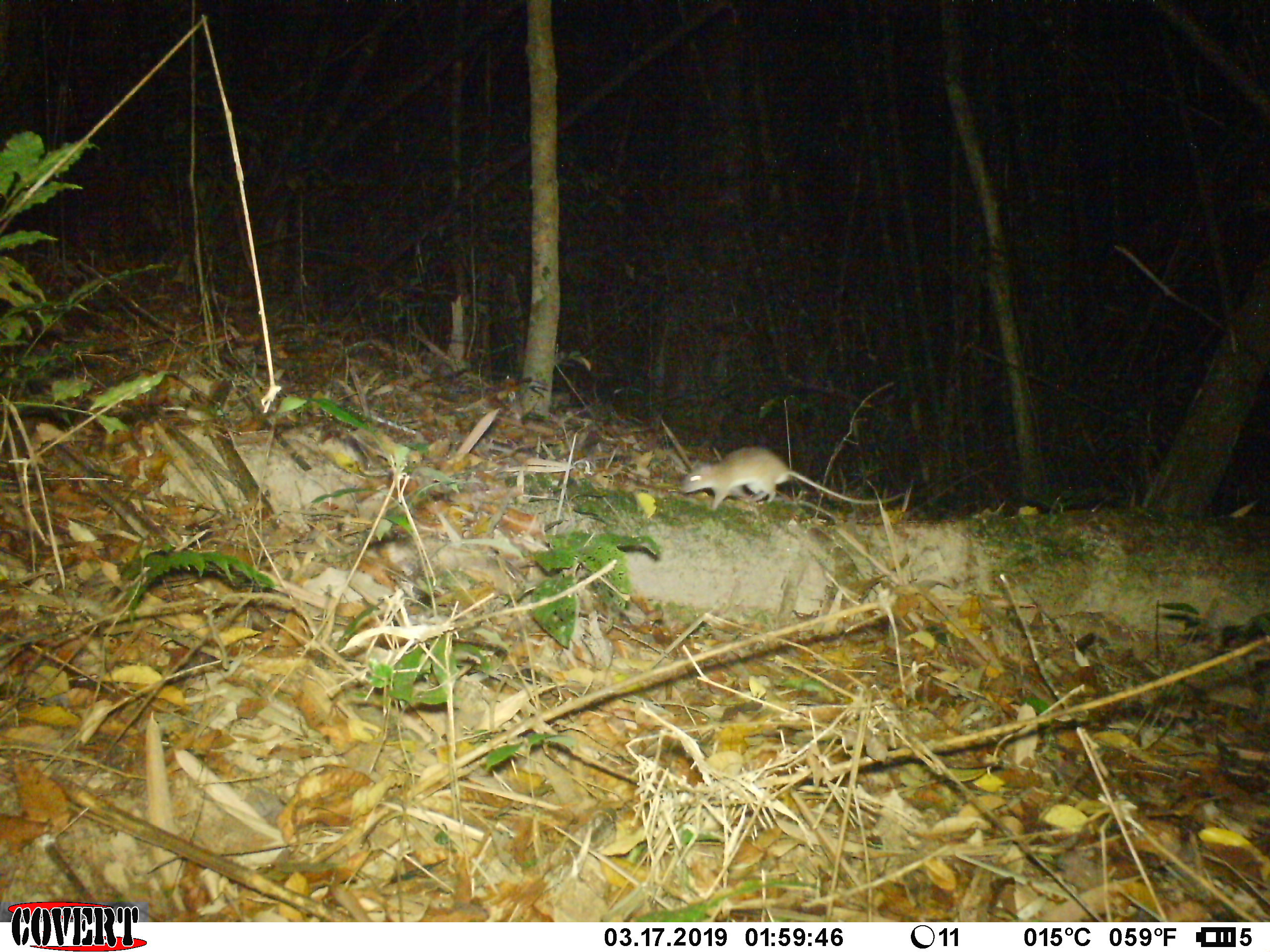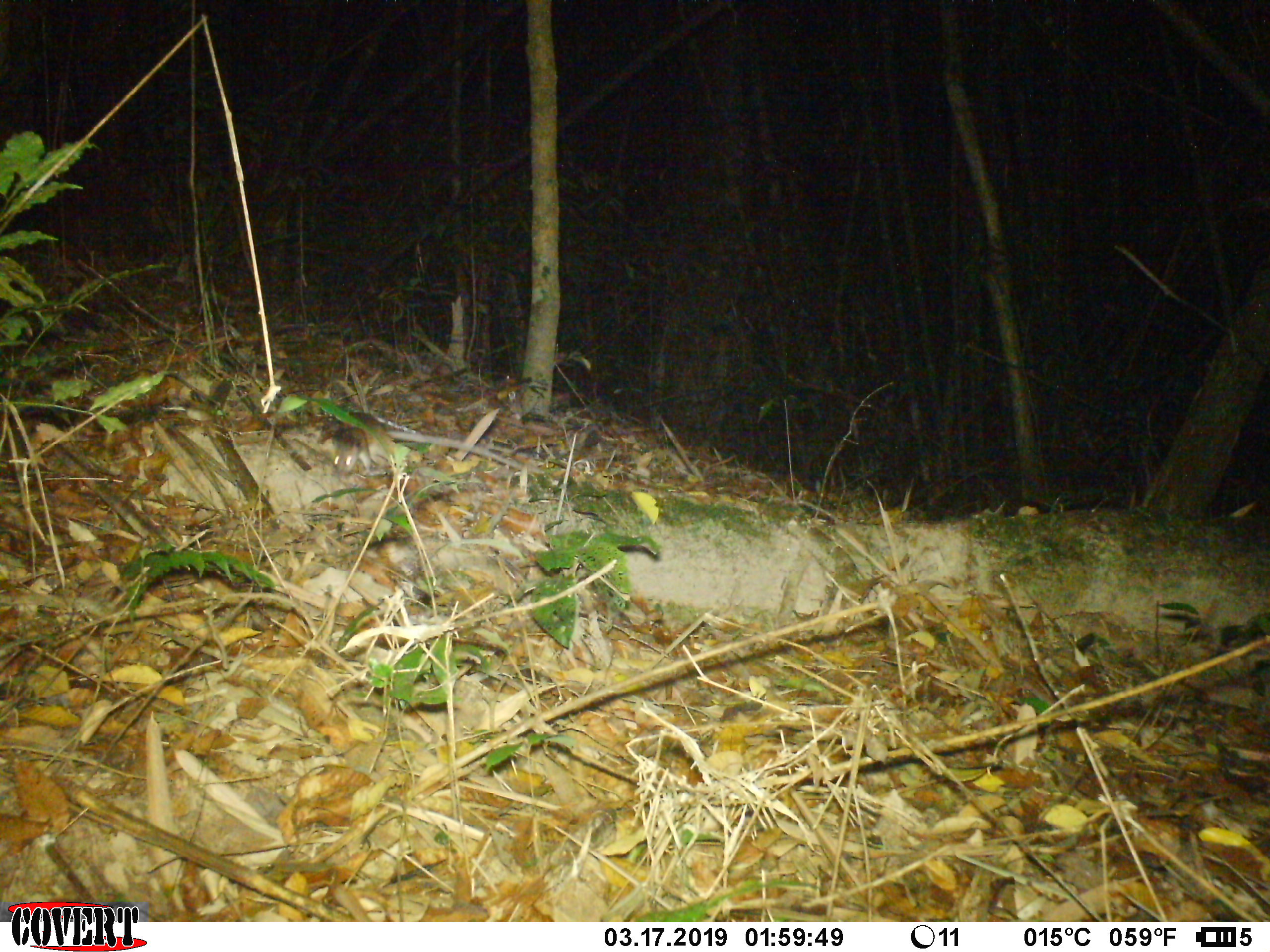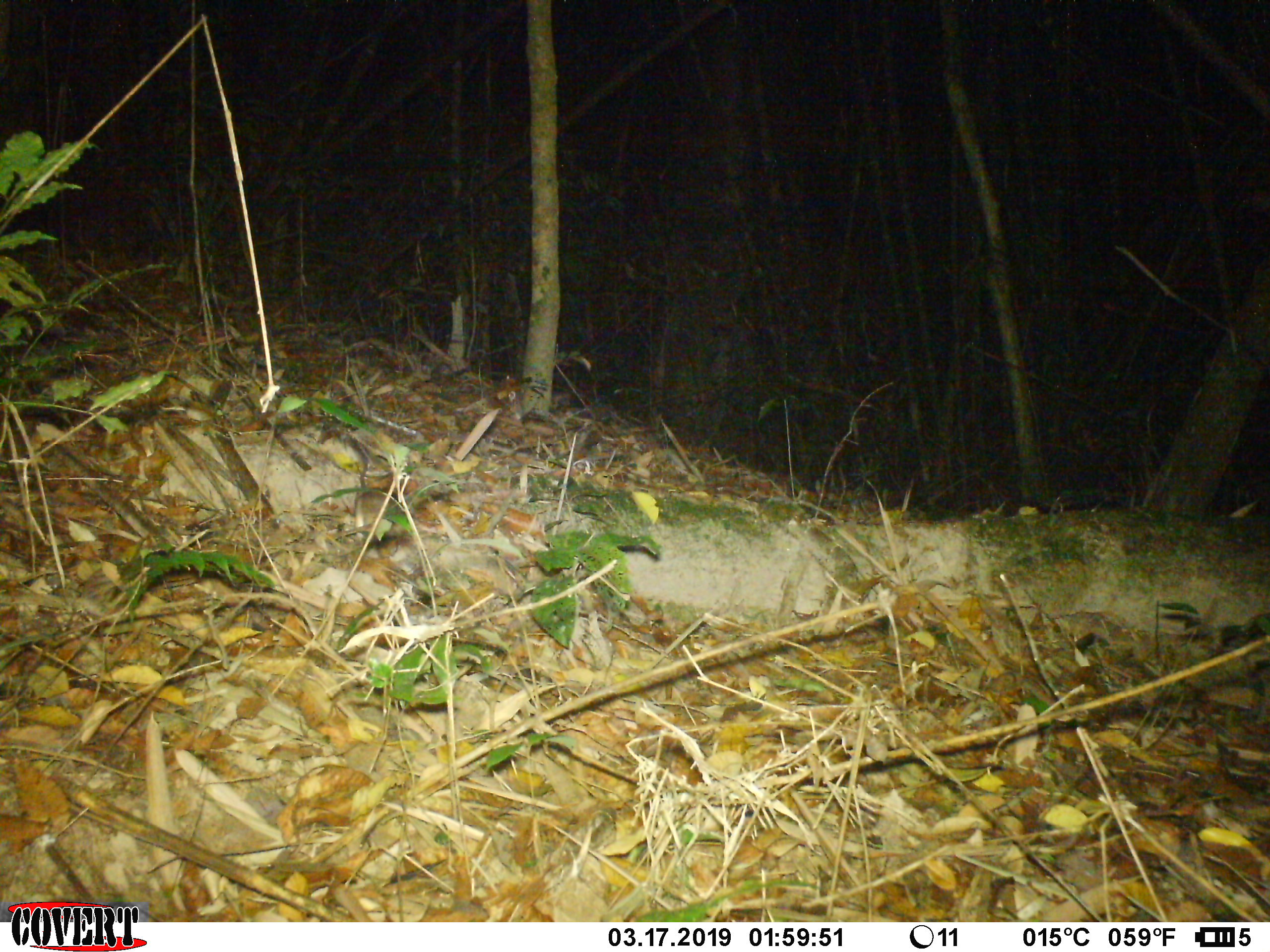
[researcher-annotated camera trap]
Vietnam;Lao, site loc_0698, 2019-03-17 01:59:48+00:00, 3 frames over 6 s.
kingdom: Animalia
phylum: Chordata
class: Mammalia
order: Rodentia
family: Muridae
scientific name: Muridae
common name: old-world mice and rats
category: unidentified murid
Unidentified murid (old-world mice and rats) (Muridae). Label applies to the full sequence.